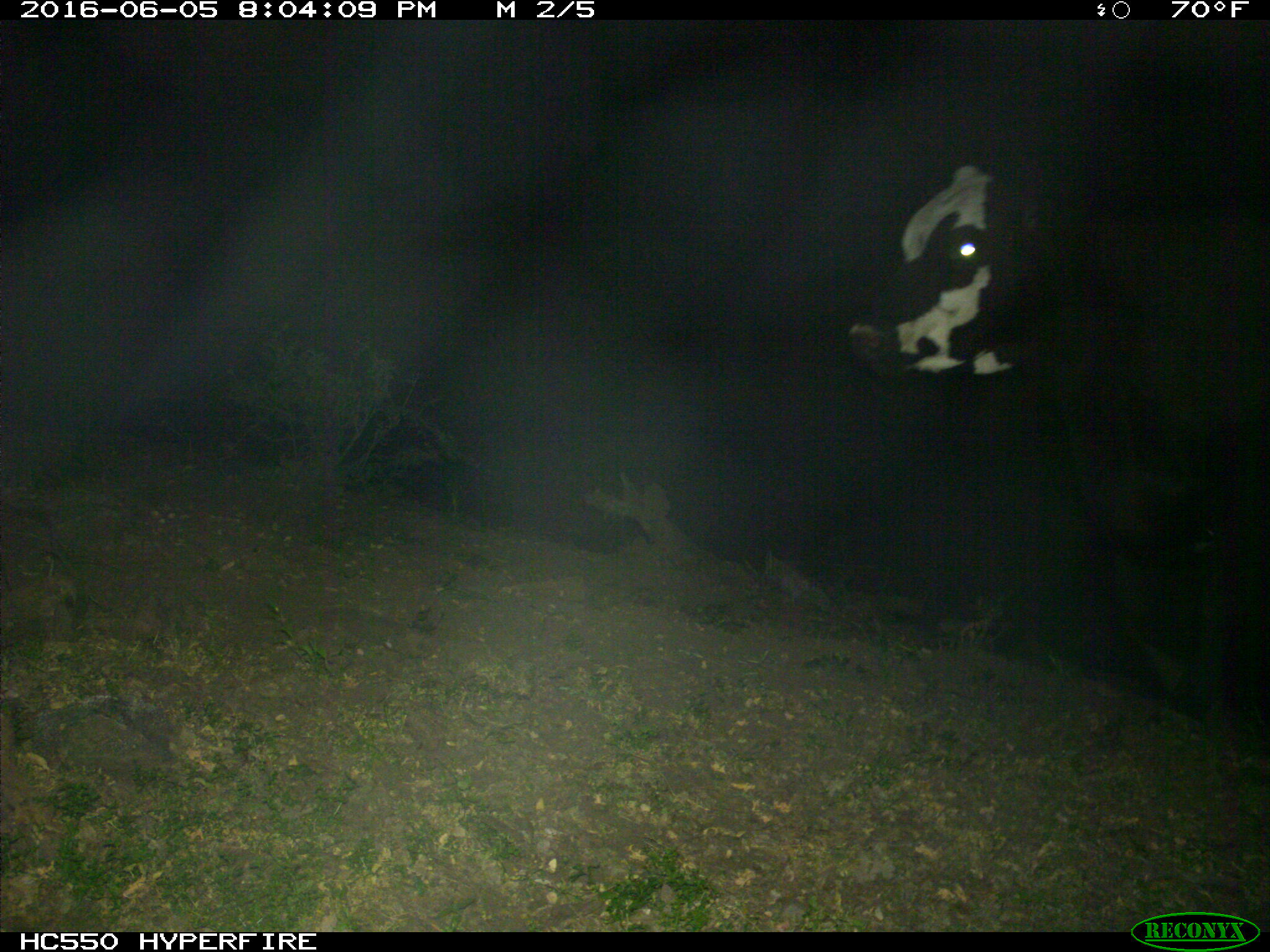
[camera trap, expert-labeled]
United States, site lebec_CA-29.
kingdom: Animalia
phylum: Chordata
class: Mammalia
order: Artiodactyla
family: Bovidae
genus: Bos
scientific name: Bos taurus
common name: domestic cow